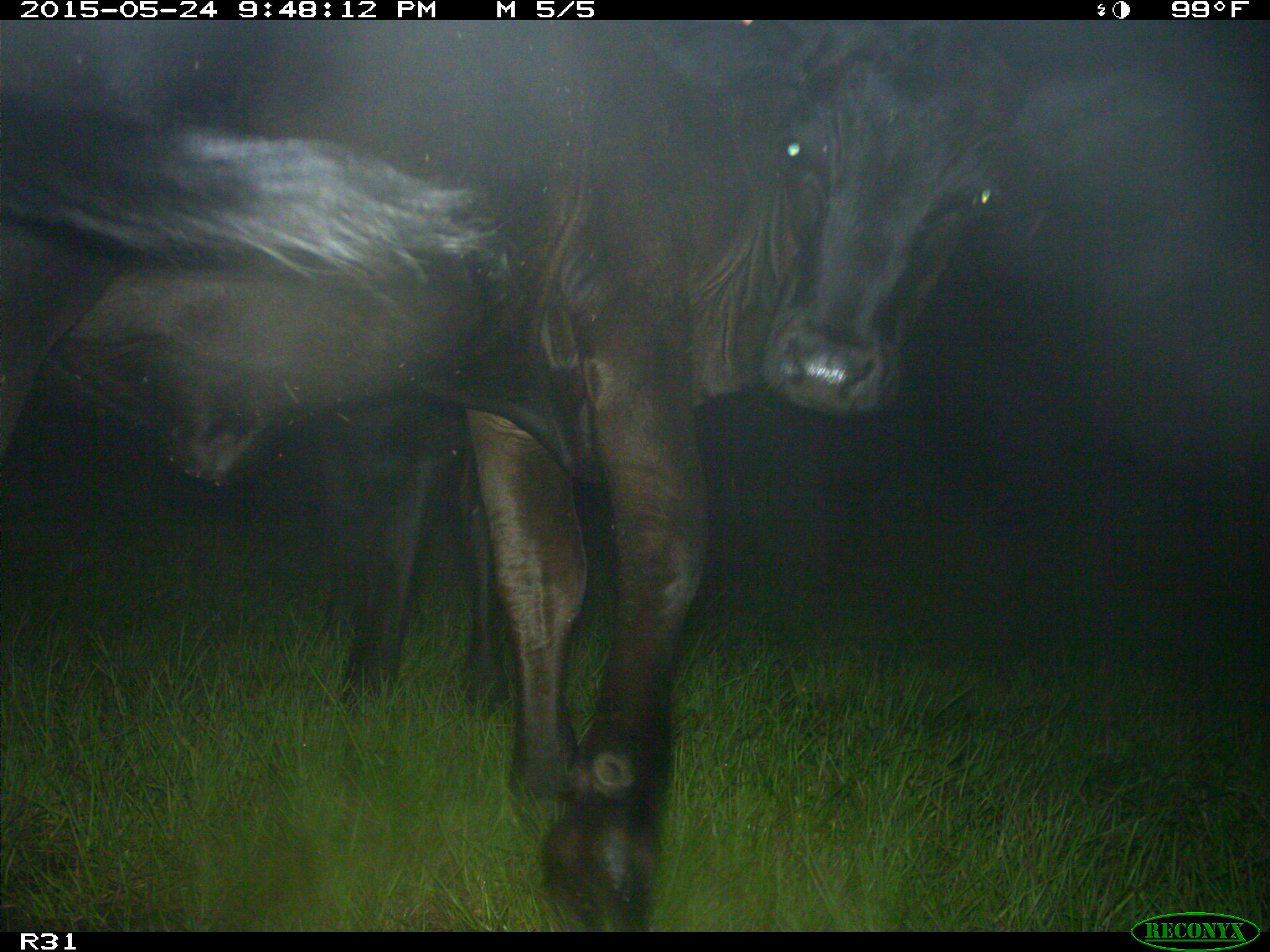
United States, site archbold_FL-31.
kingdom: Animalia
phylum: Chordata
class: Mammalia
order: Artiodactyla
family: Bovidae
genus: Bos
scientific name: Bos taurus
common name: domestic cow